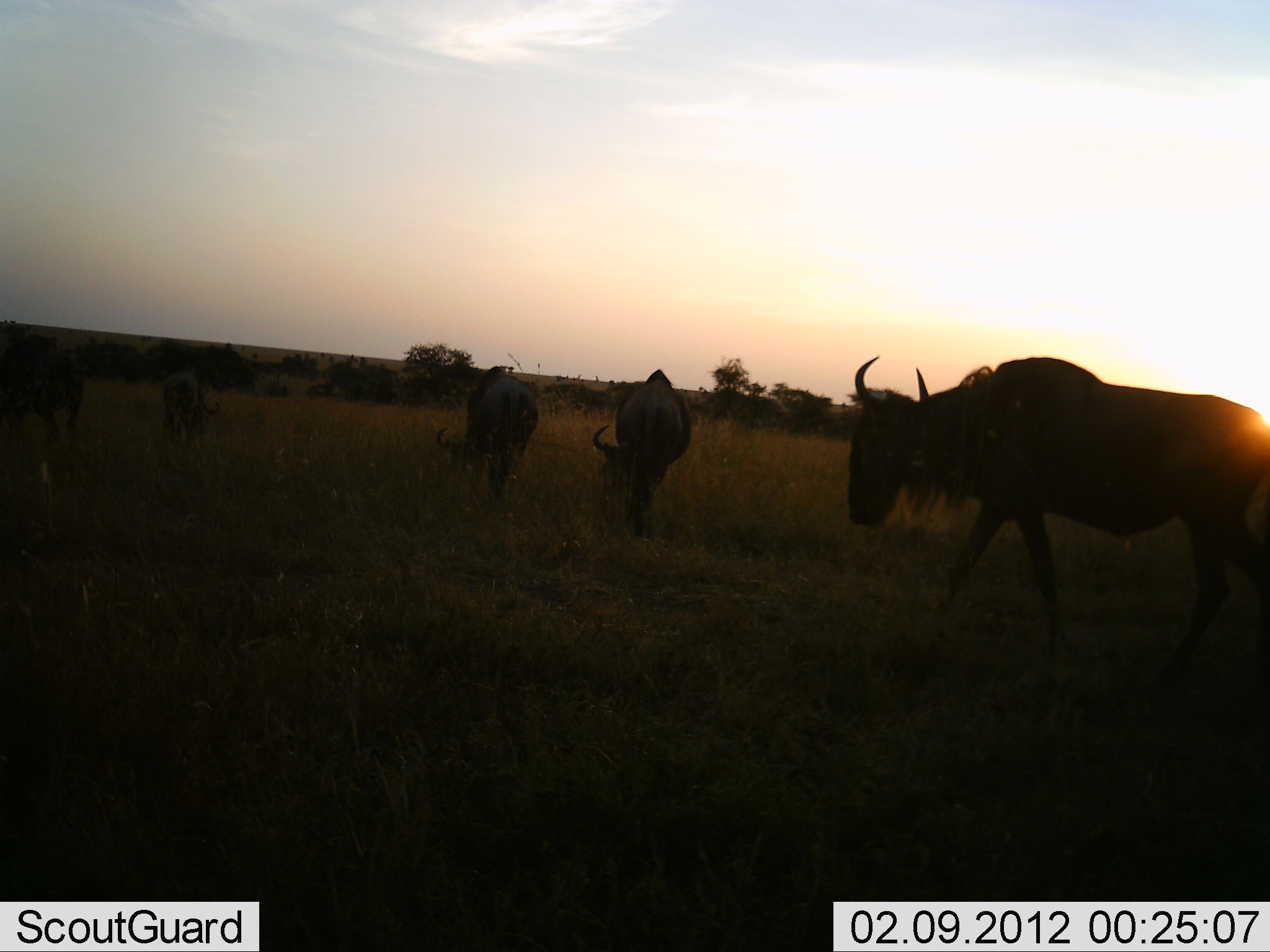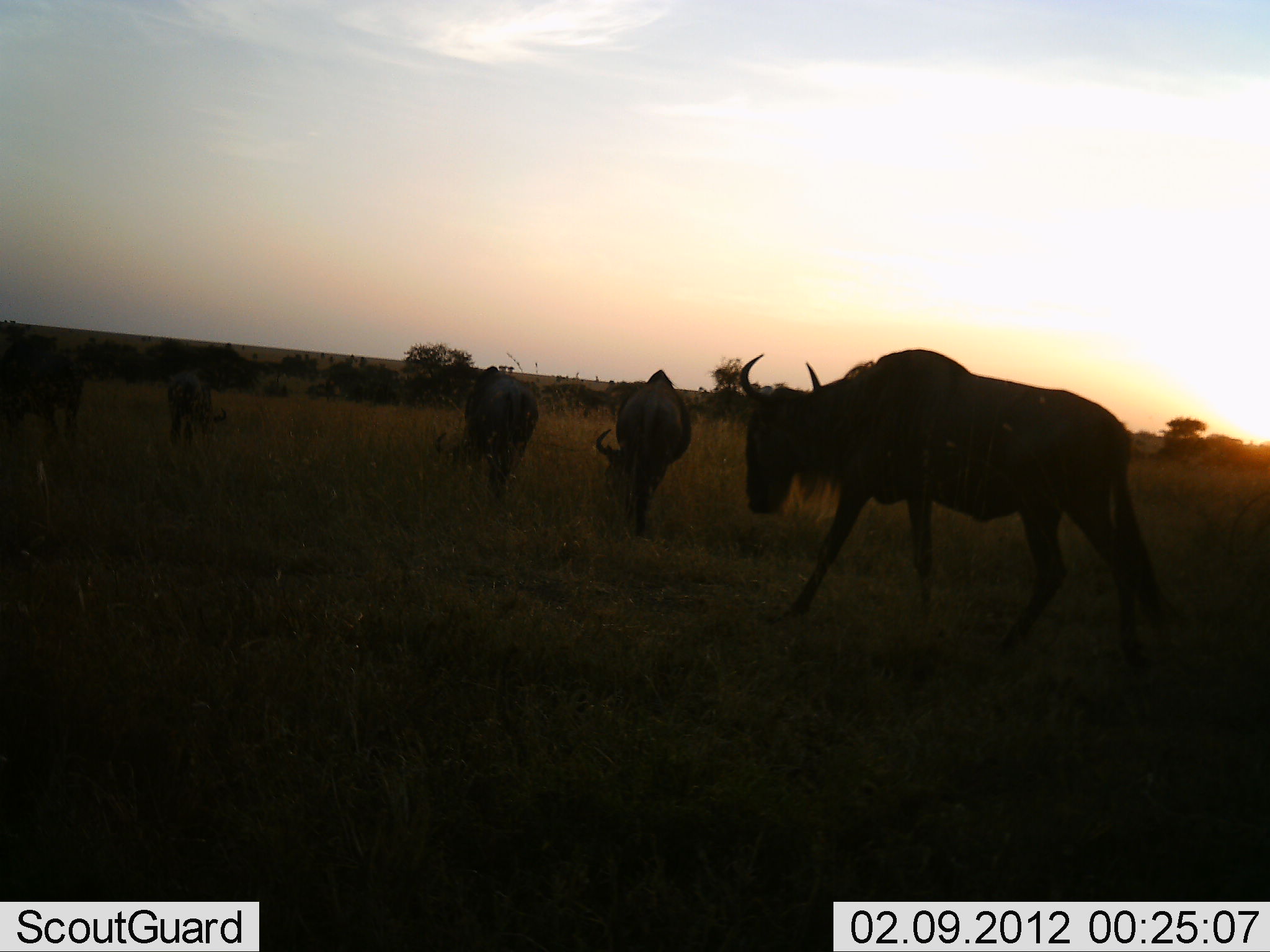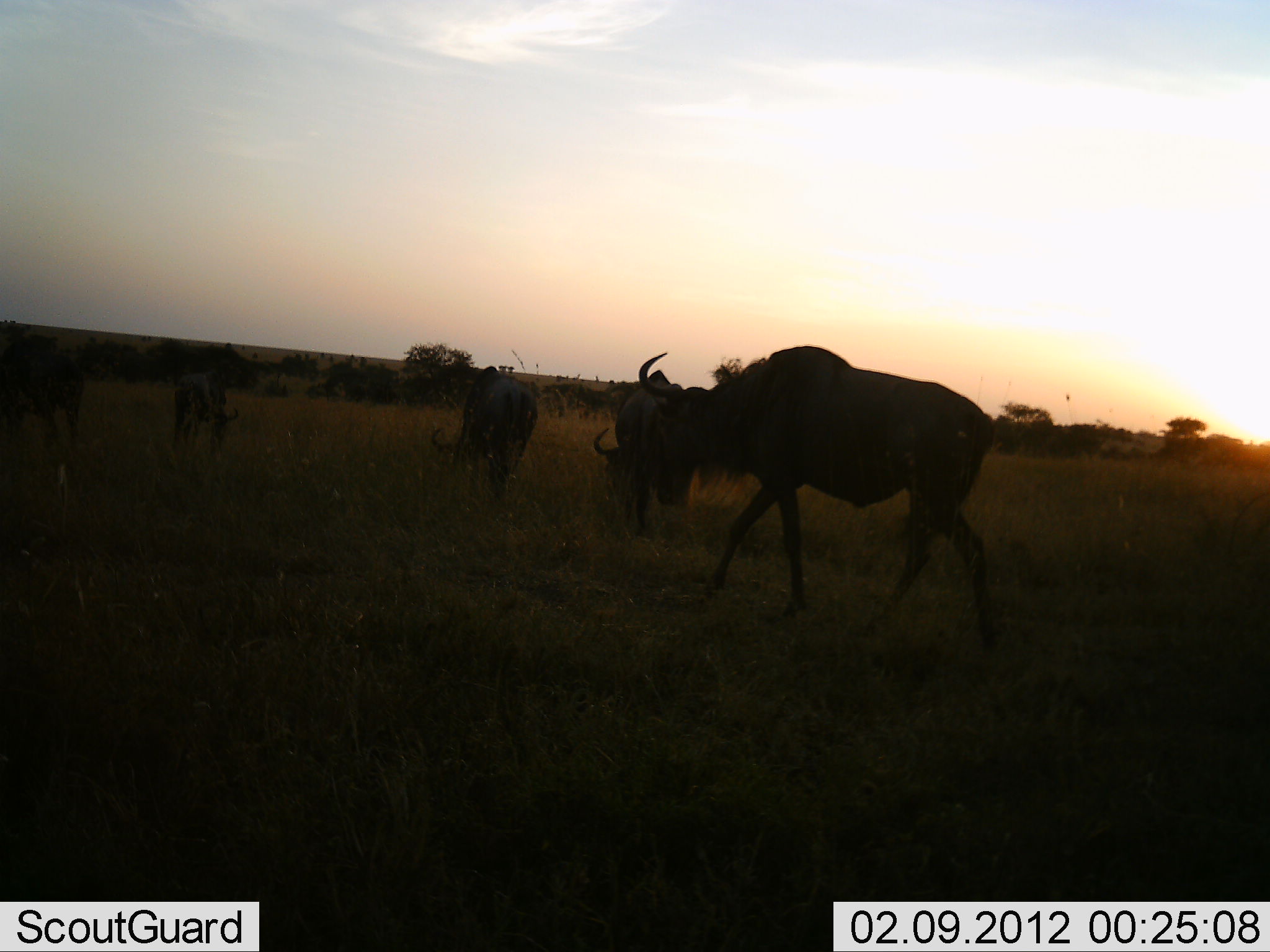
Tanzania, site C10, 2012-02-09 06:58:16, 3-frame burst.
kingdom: Animalia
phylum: Chordata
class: Mammalia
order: Artiodactyla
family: Bovidae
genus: Connochaetes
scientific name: Connochaetes taurinus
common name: blue wildebeest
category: wildebeest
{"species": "wildebeest (blue wildebeest) (Connochaetes taurinus)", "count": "5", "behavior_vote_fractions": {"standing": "57%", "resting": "0%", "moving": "79%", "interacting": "0%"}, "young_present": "0%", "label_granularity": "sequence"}